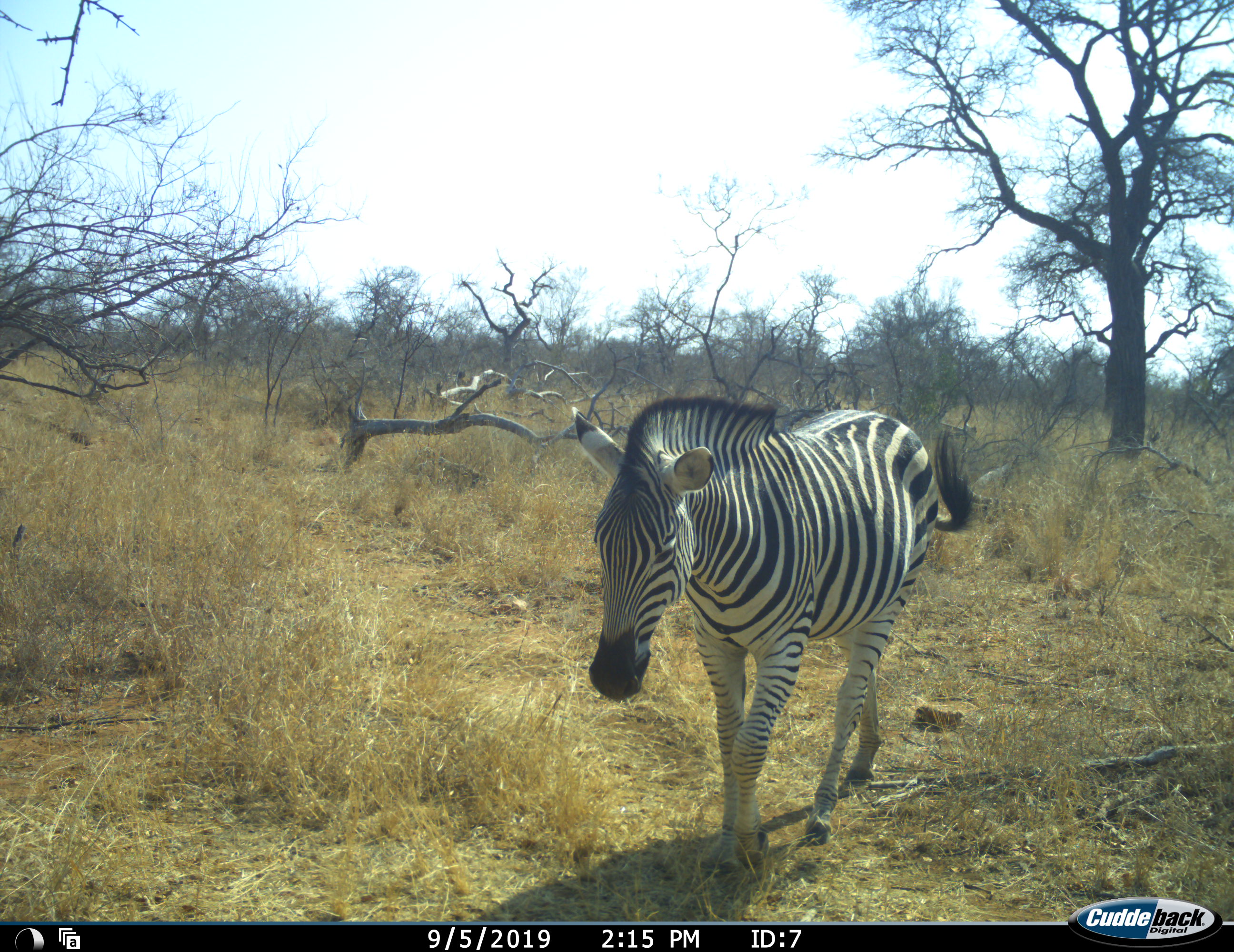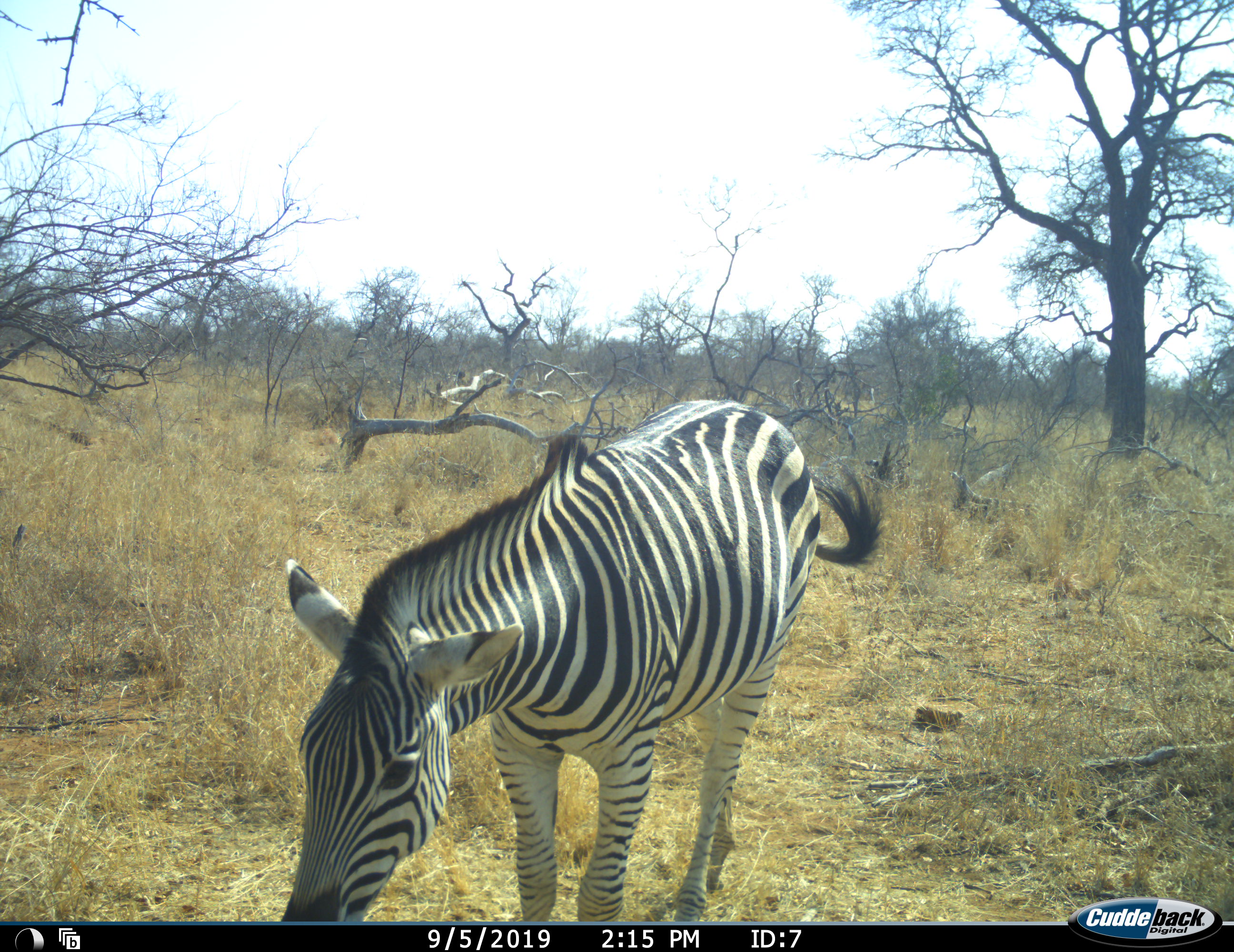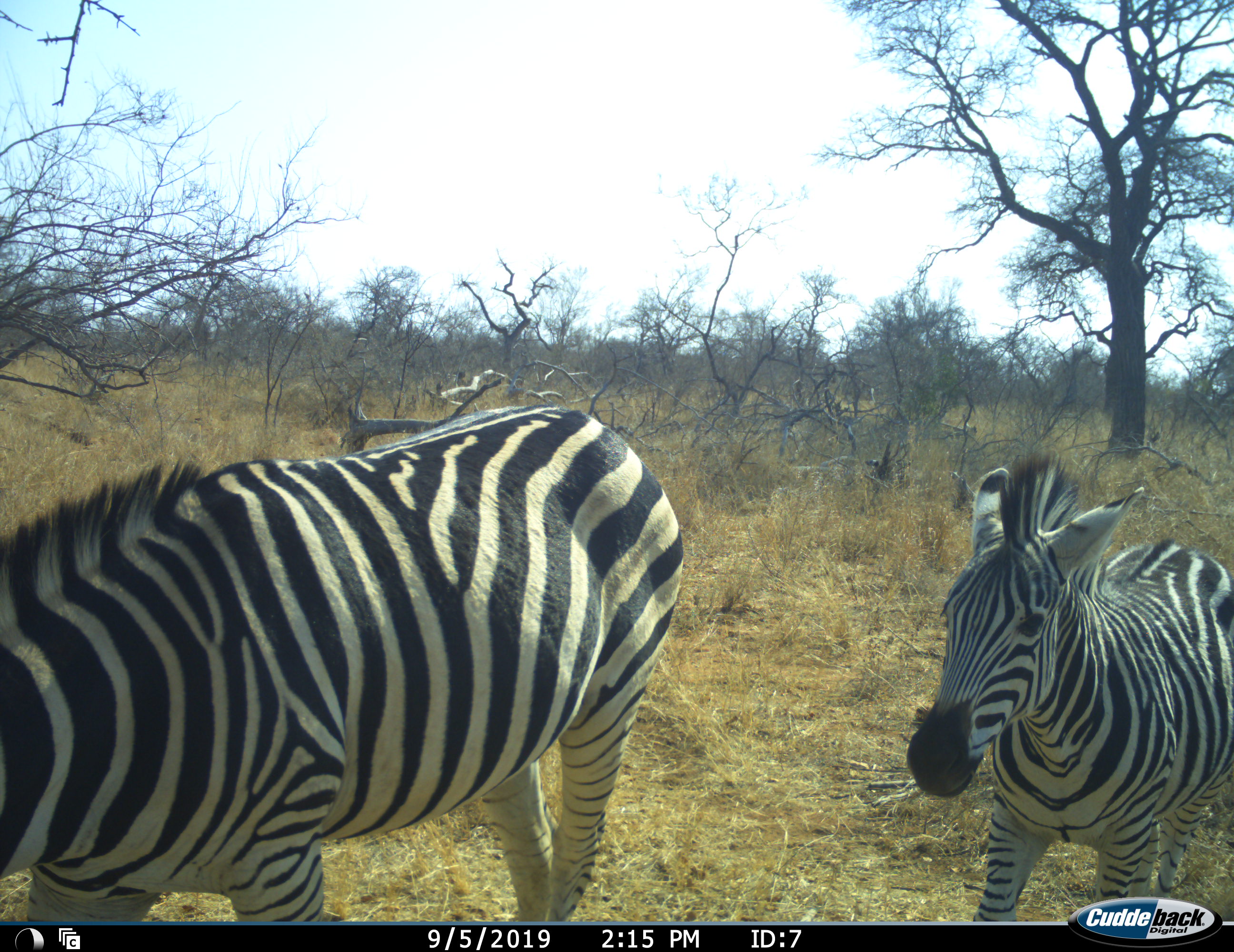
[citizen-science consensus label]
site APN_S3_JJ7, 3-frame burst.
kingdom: Animalia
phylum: Chordata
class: Mammalia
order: Perissodactyla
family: Equidae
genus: Equus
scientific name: Equus quagga burchellii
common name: burchell's zebra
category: zebraburchells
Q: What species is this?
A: Zebraburchells (burchell's zebra) (Equus quagga burchellii).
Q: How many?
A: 2.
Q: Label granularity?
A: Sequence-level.